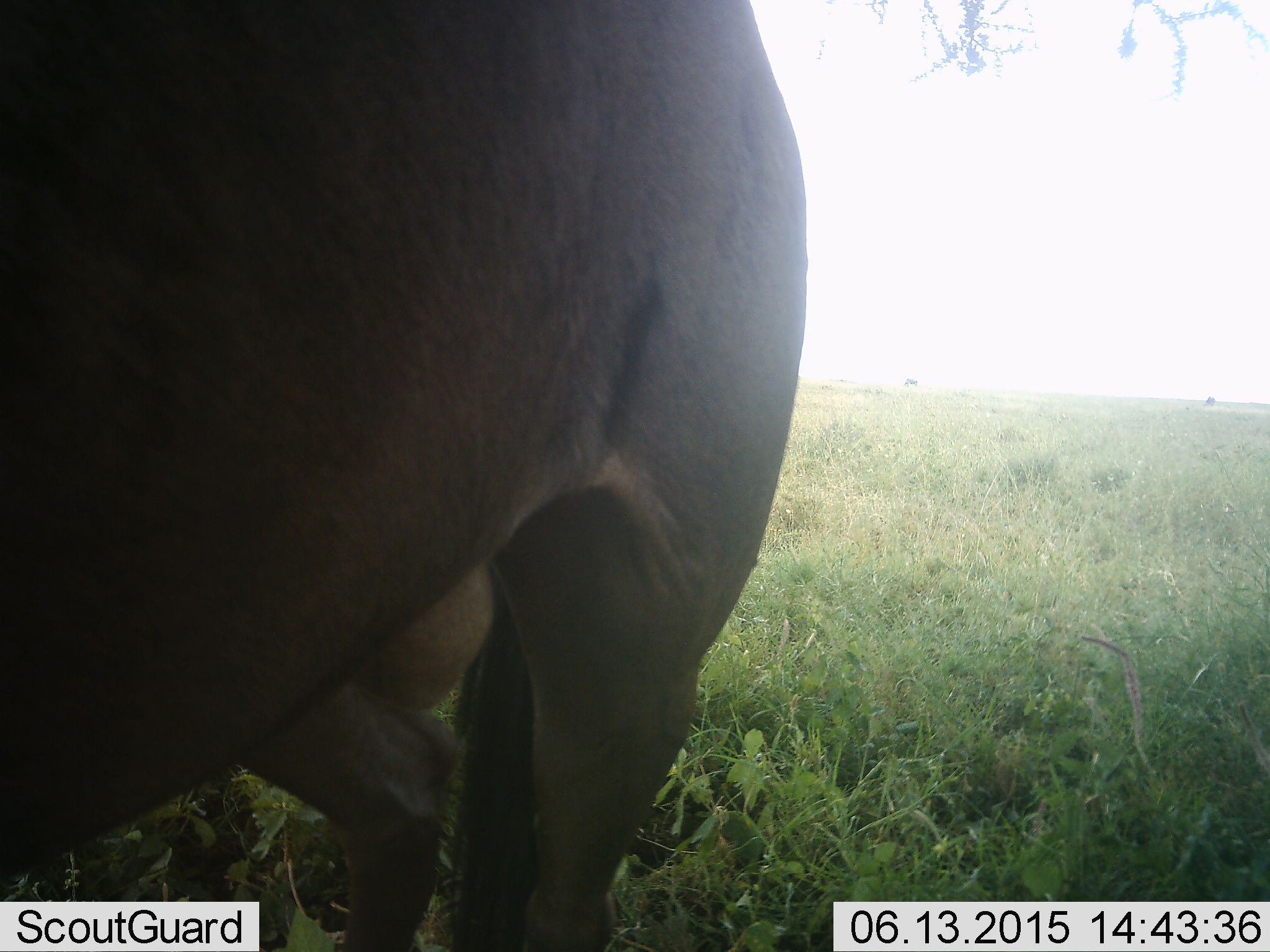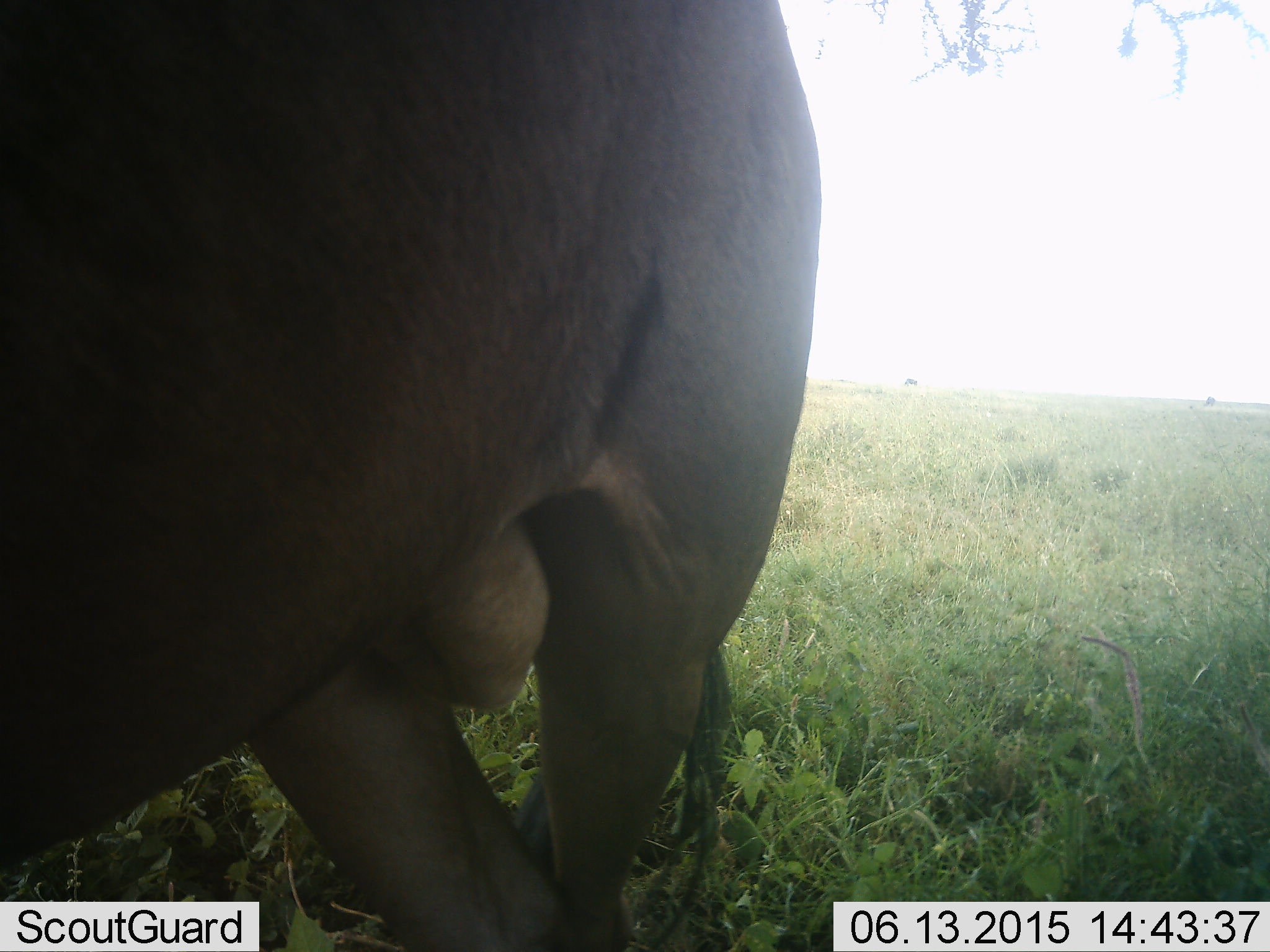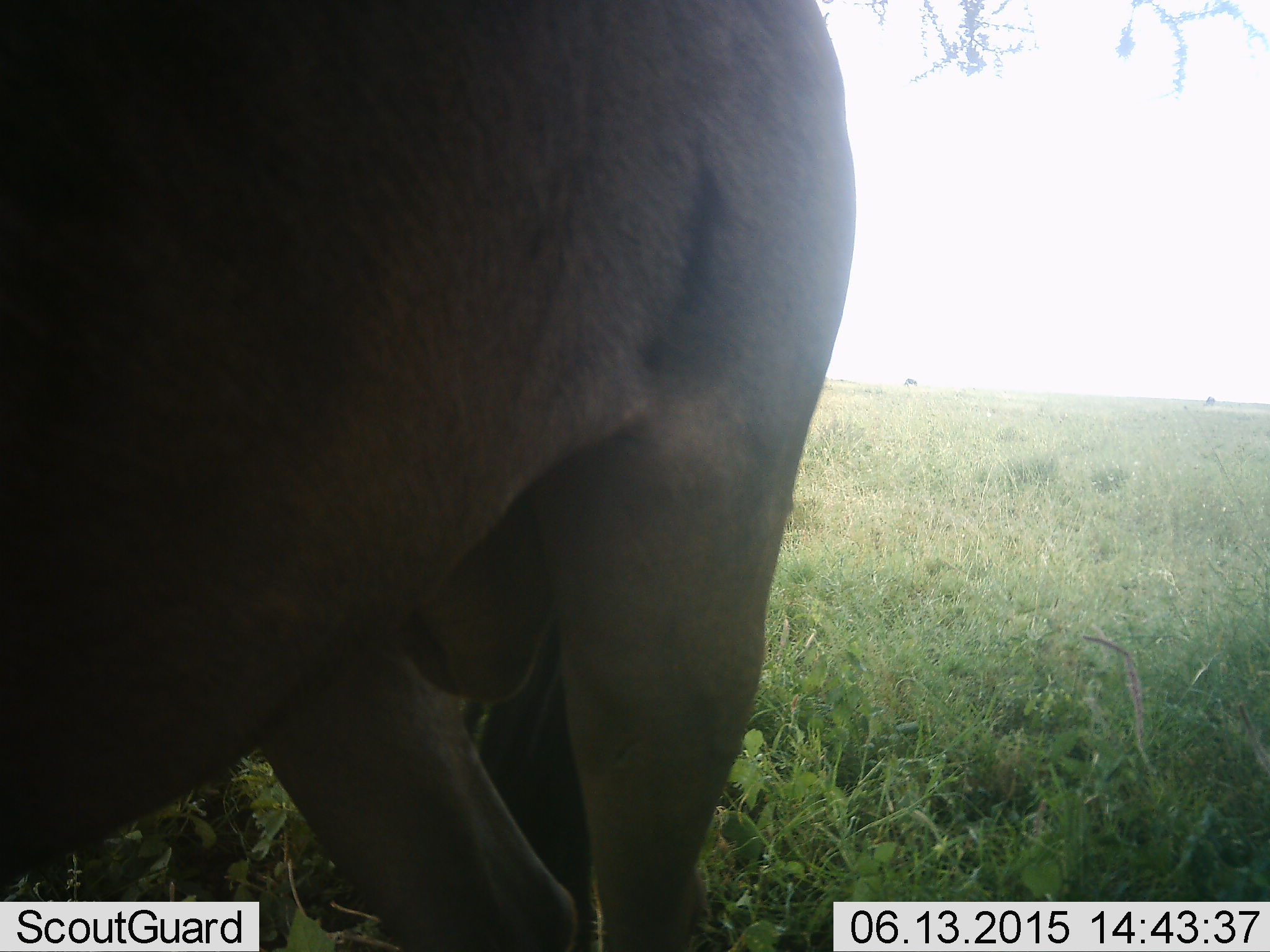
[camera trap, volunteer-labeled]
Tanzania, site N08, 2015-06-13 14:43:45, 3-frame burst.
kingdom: Animalia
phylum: Chordata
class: Mammalia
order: Artiodactyla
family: Bovidae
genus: Connochaetes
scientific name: Connochaetes taurinus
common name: blue wildebeest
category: wildebeest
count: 1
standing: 90%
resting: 0%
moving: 10%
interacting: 0%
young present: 0%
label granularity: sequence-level